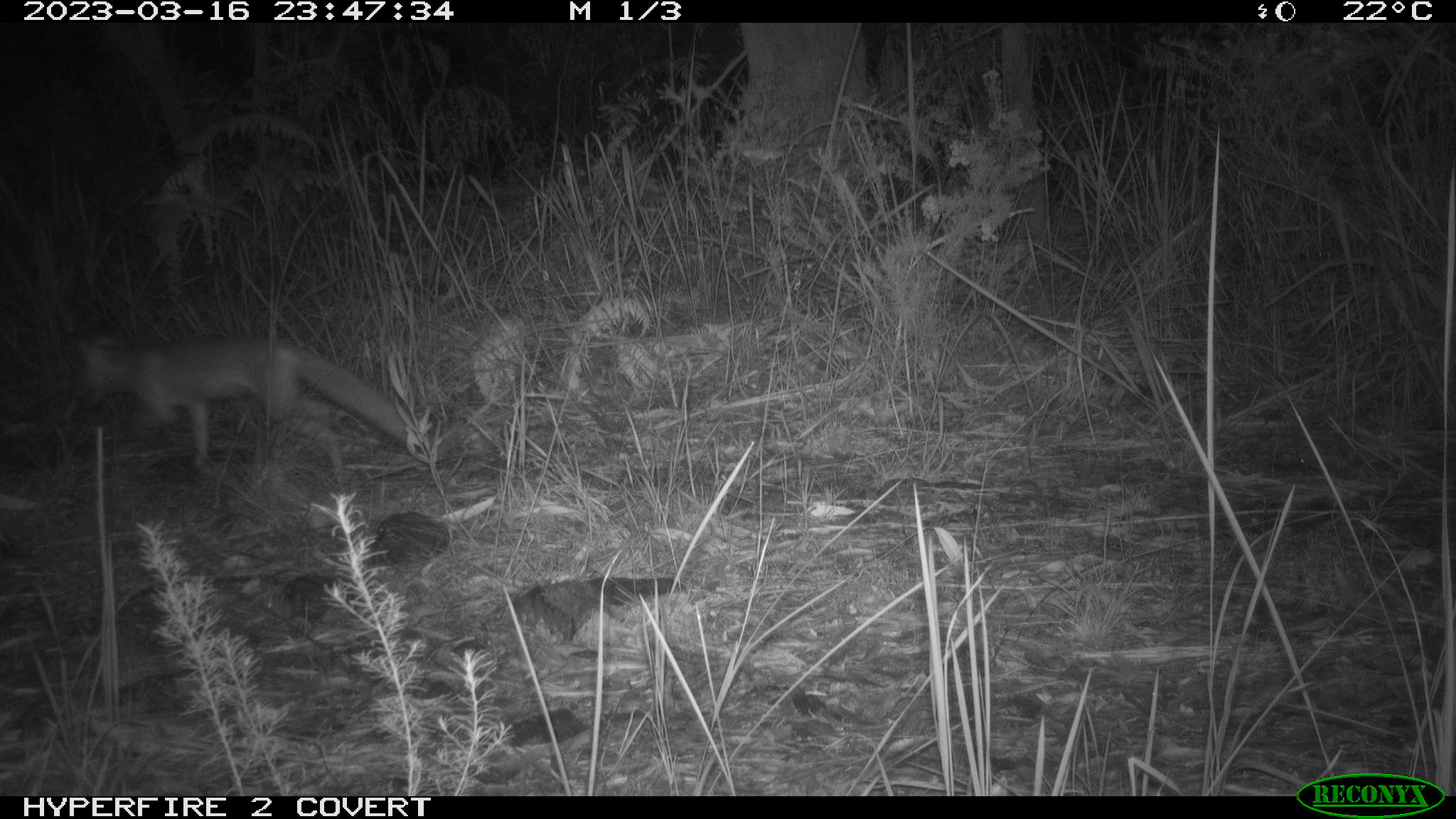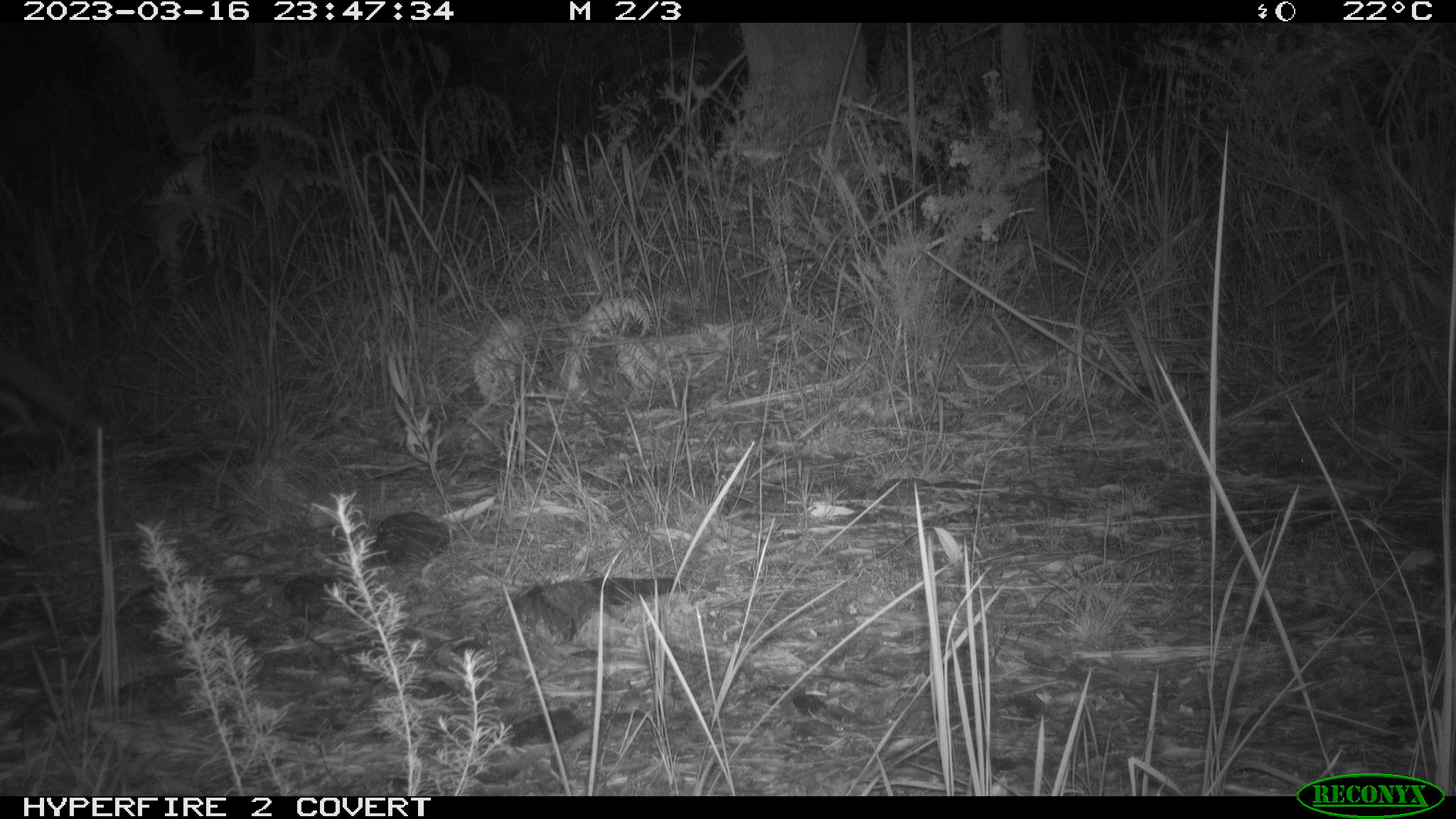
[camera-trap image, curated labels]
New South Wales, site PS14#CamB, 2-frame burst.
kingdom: Animalia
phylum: Chordata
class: Mammalia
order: Carnivora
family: Canidae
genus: Vulpes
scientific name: Vulpes vulpes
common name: red fox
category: fox